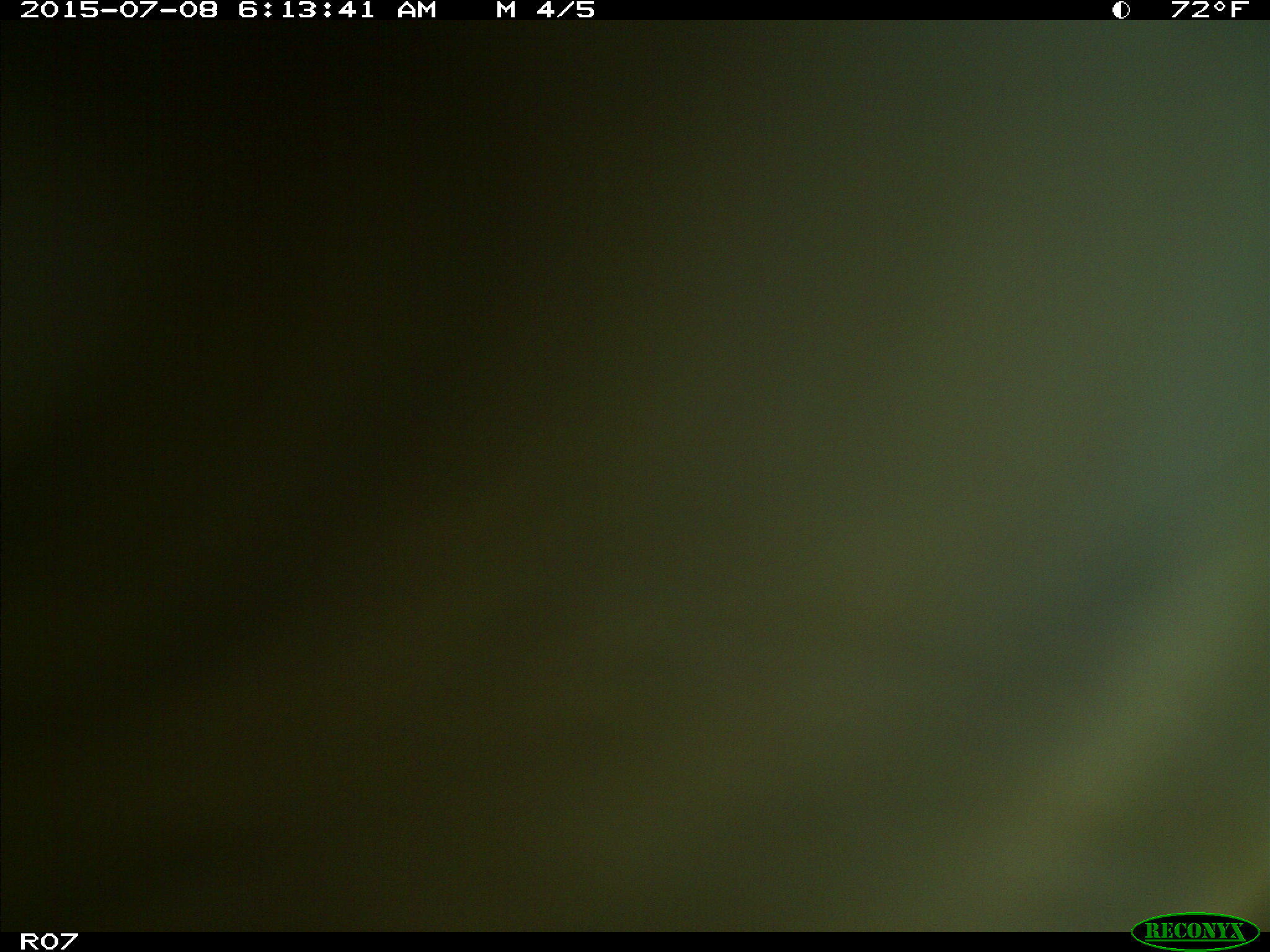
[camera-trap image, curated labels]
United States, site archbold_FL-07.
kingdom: Animalia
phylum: Chordata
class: Mammalia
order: Artiodactyla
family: Bovidae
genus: Bos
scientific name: Bos taurus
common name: domestic cow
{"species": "Bos taurus (domestic cow)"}